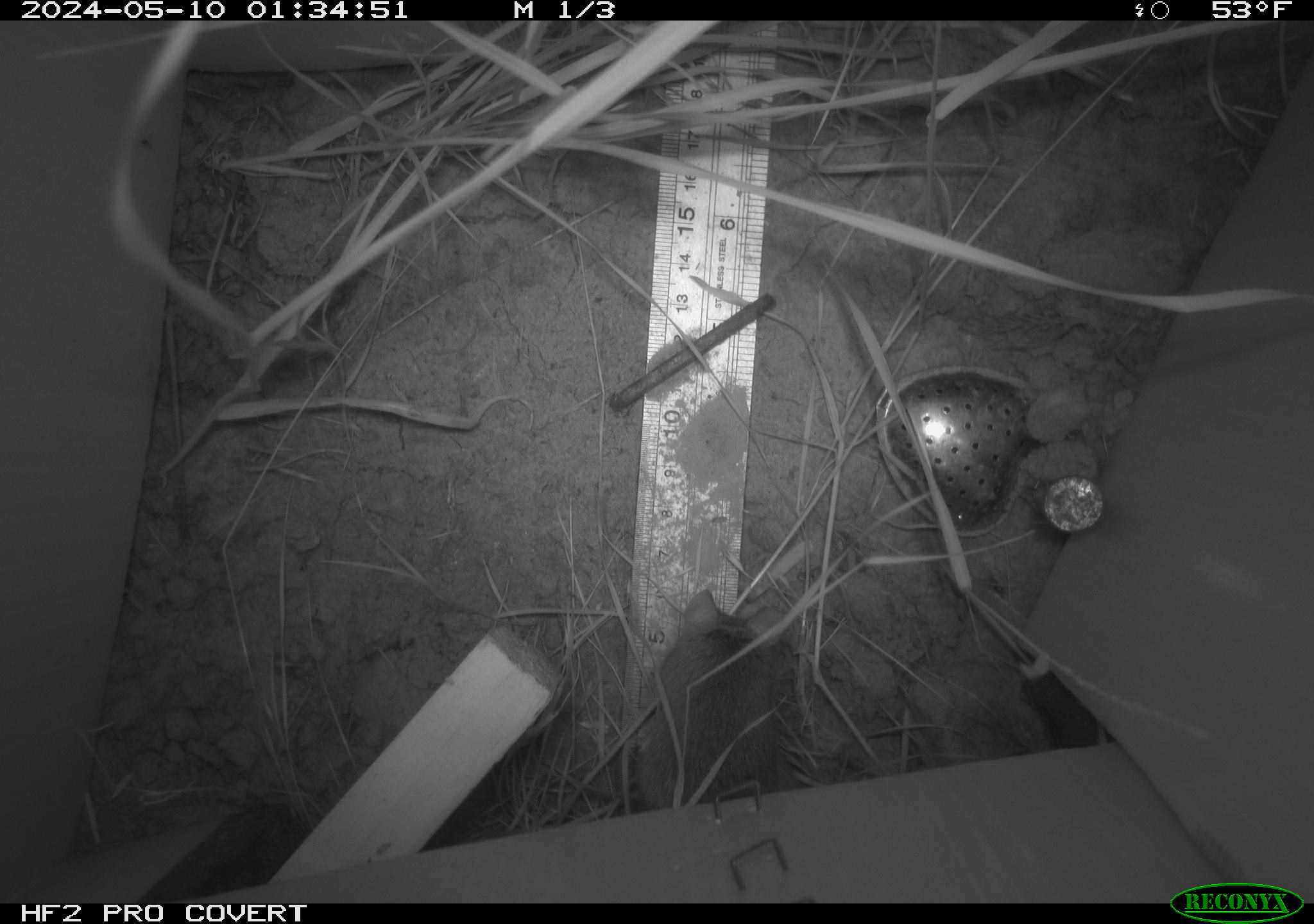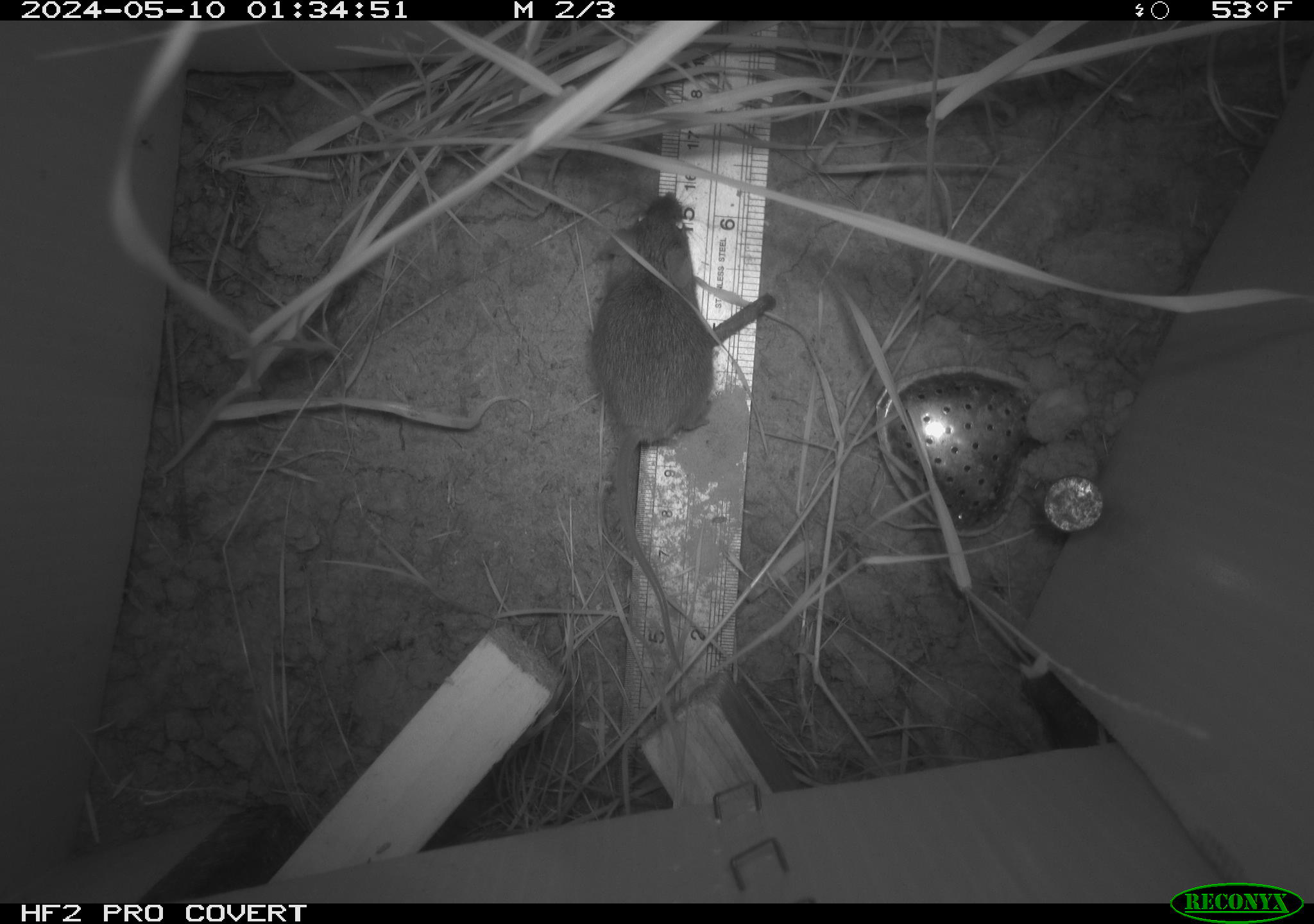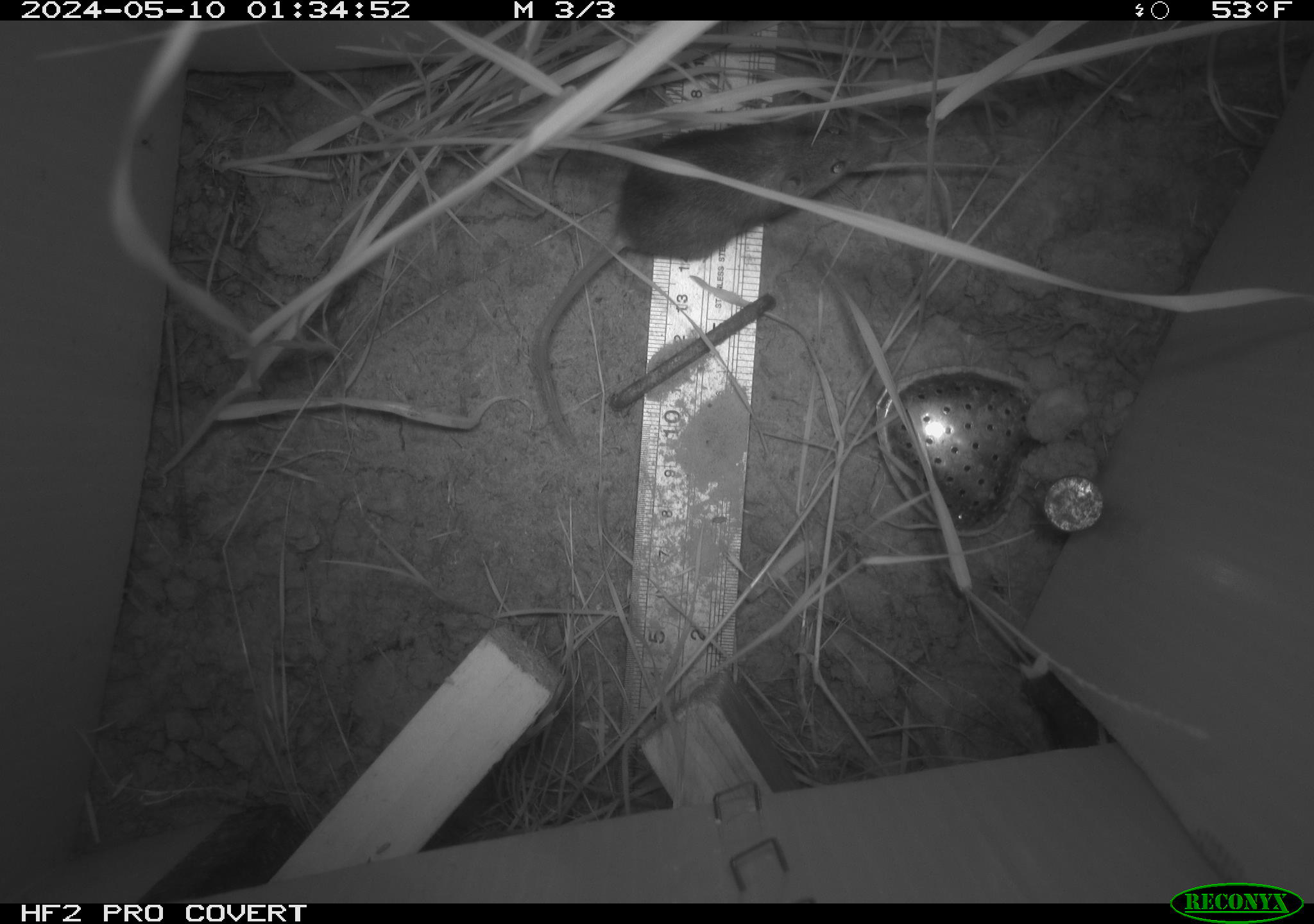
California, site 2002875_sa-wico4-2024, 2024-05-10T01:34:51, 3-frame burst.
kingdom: Animalia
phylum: Chordata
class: Mammalia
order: Rodentia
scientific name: Rodentia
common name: rodent